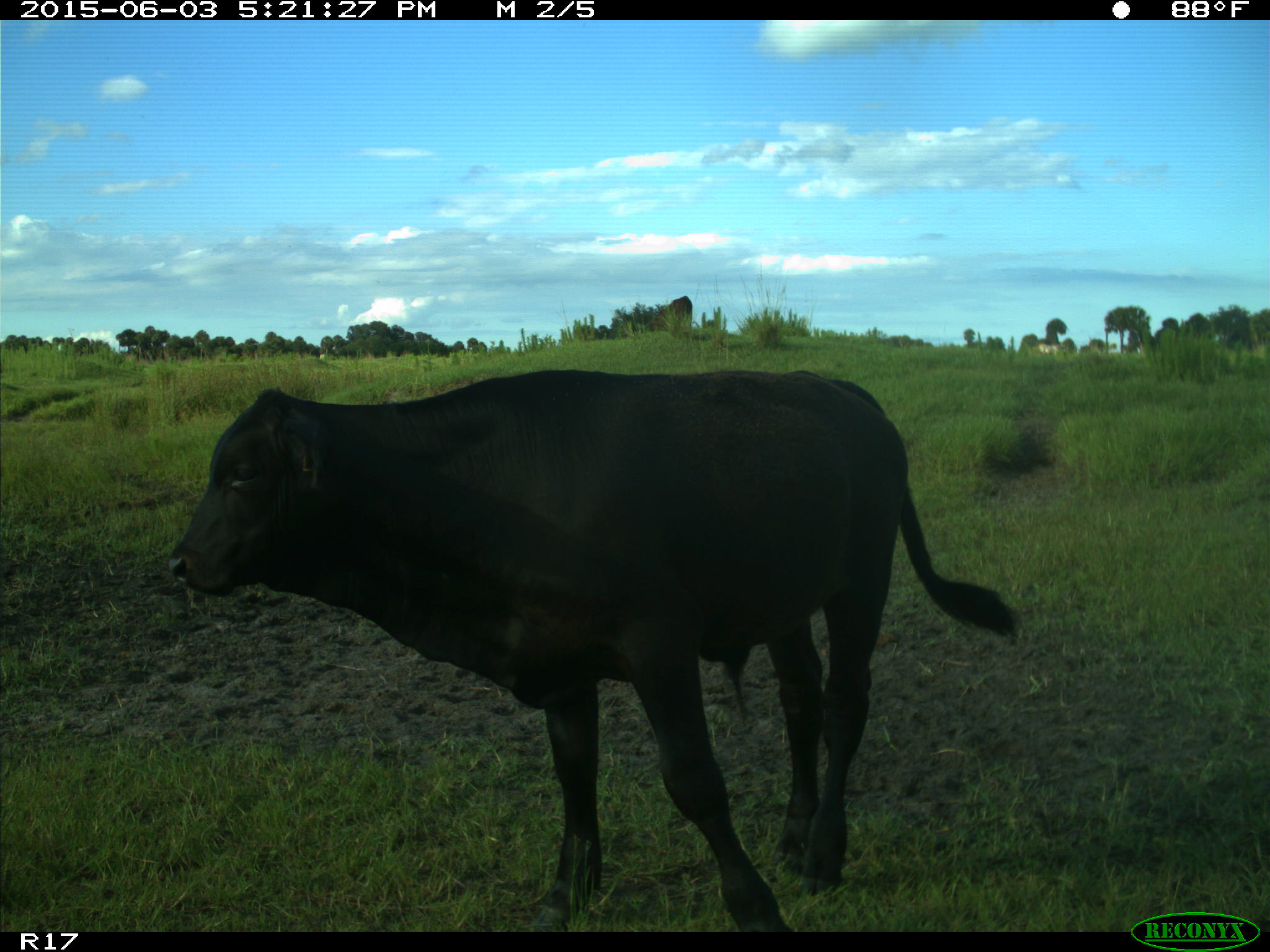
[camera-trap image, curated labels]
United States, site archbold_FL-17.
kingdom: Animalia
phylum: Chordata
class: Mammalia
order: Artiodactyla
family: Bovidae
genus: Bos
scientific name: Bos taurus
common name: domestic cow